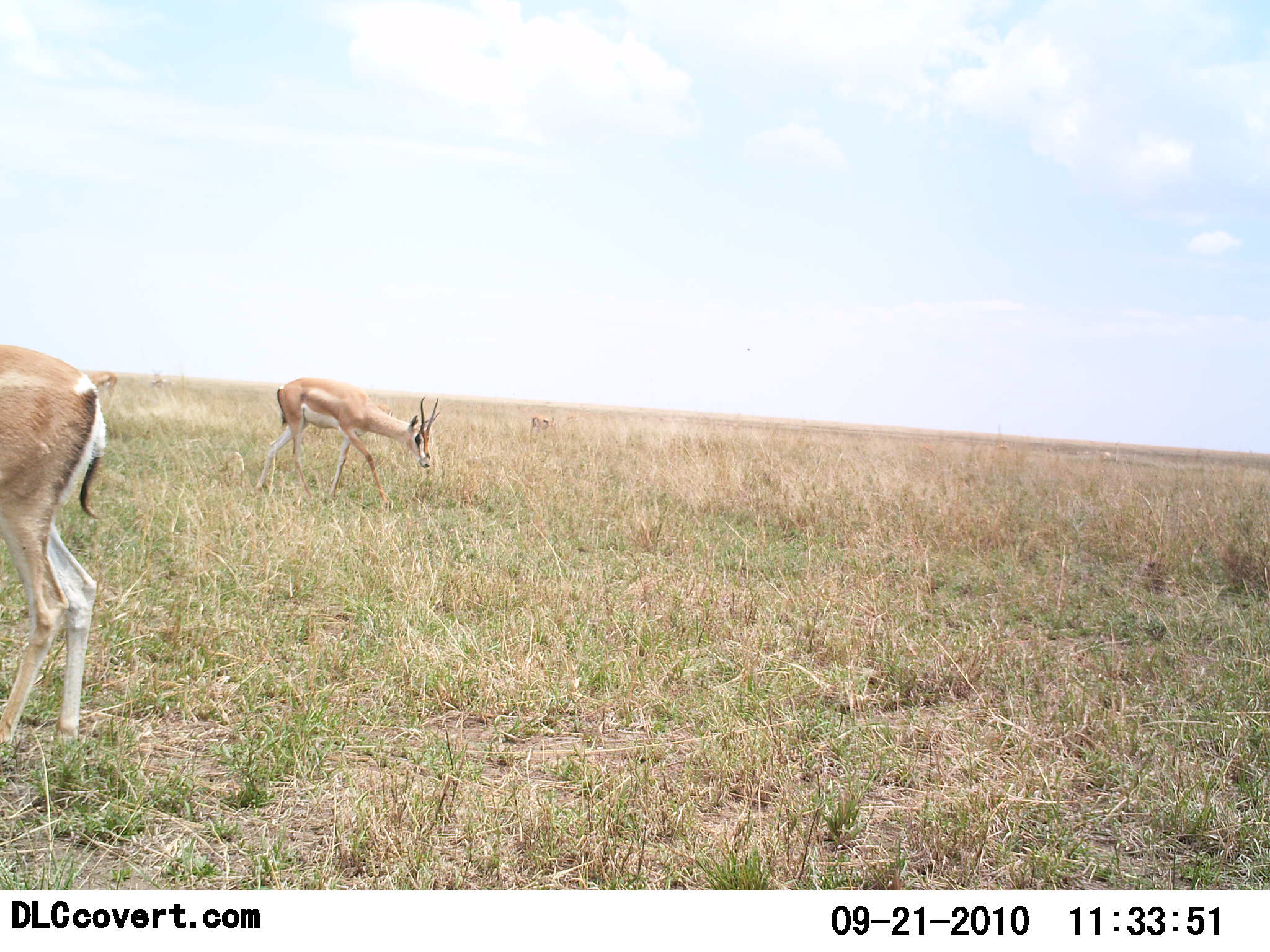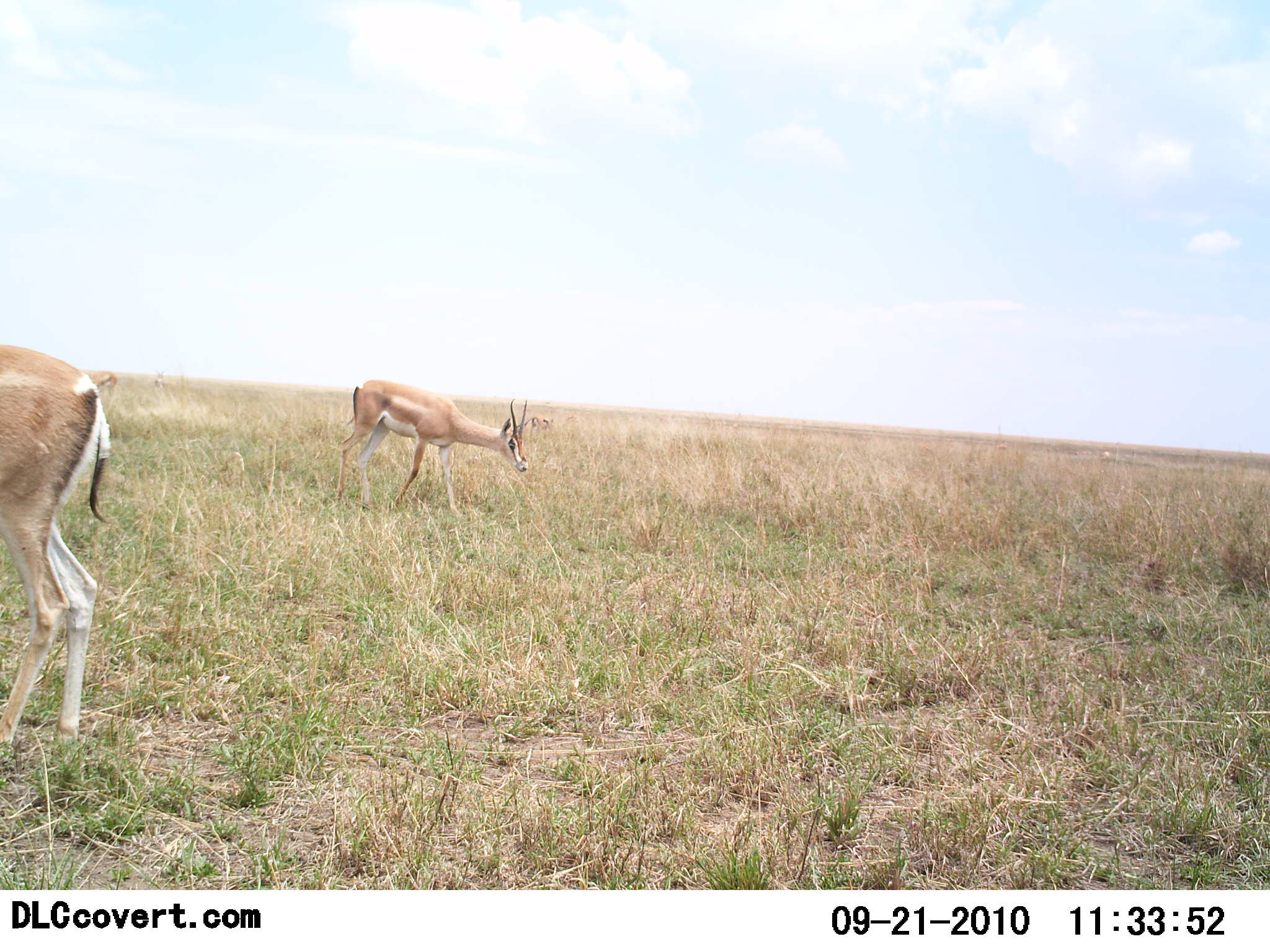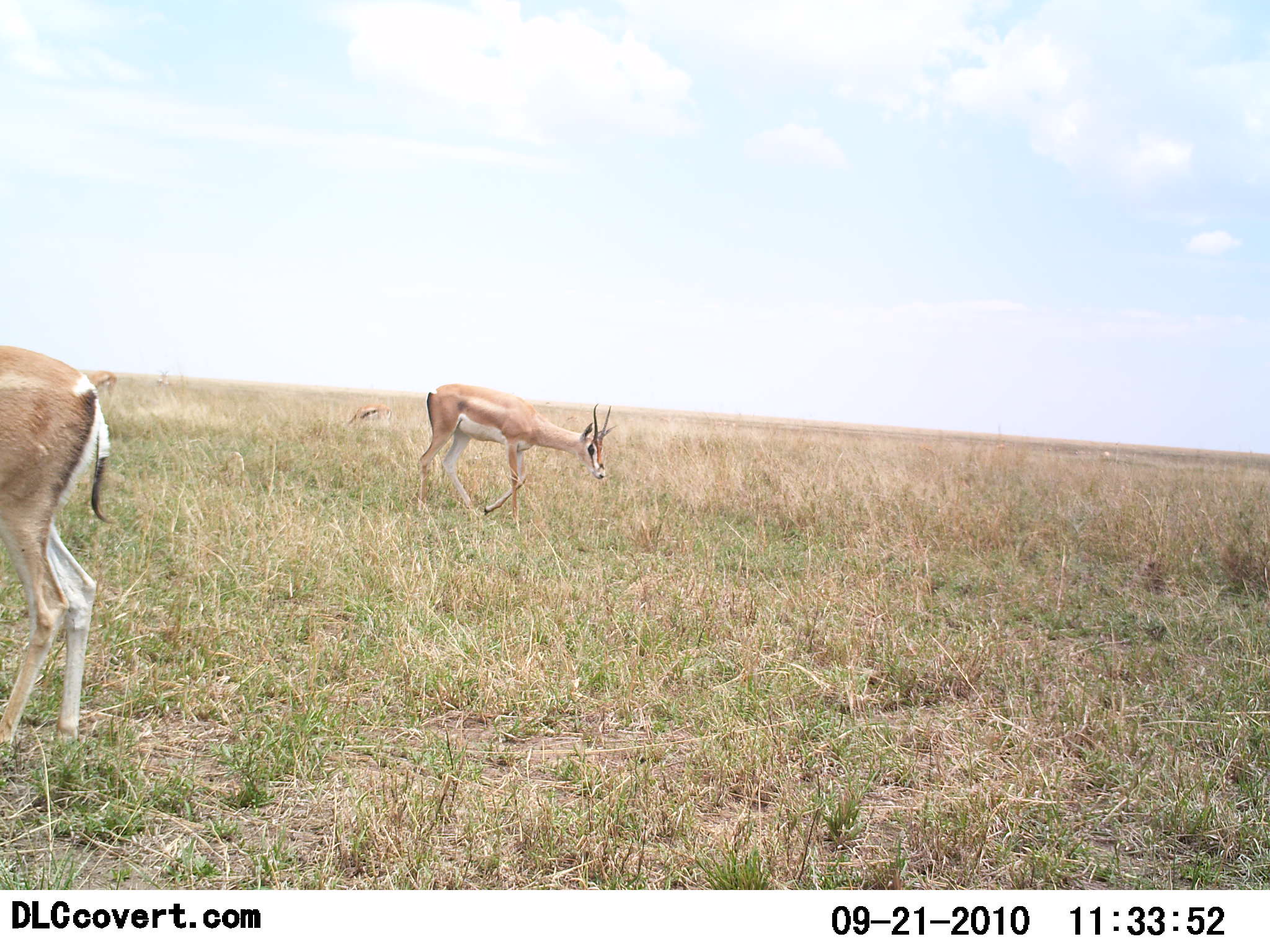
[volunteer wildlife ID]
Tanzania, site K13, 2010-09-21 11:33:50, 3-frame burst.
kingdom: Animalia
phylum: Chordata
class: Mammalia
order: Artiodactyla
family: Bovidae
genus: Nanger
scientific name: Nanger granti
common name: grant's gazelle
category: gazellegrants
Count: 2.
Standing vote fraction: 53%.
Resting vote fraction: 0%.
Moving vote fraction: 71%.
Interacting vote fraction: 0%.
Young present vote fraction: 0%.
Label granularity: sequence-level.